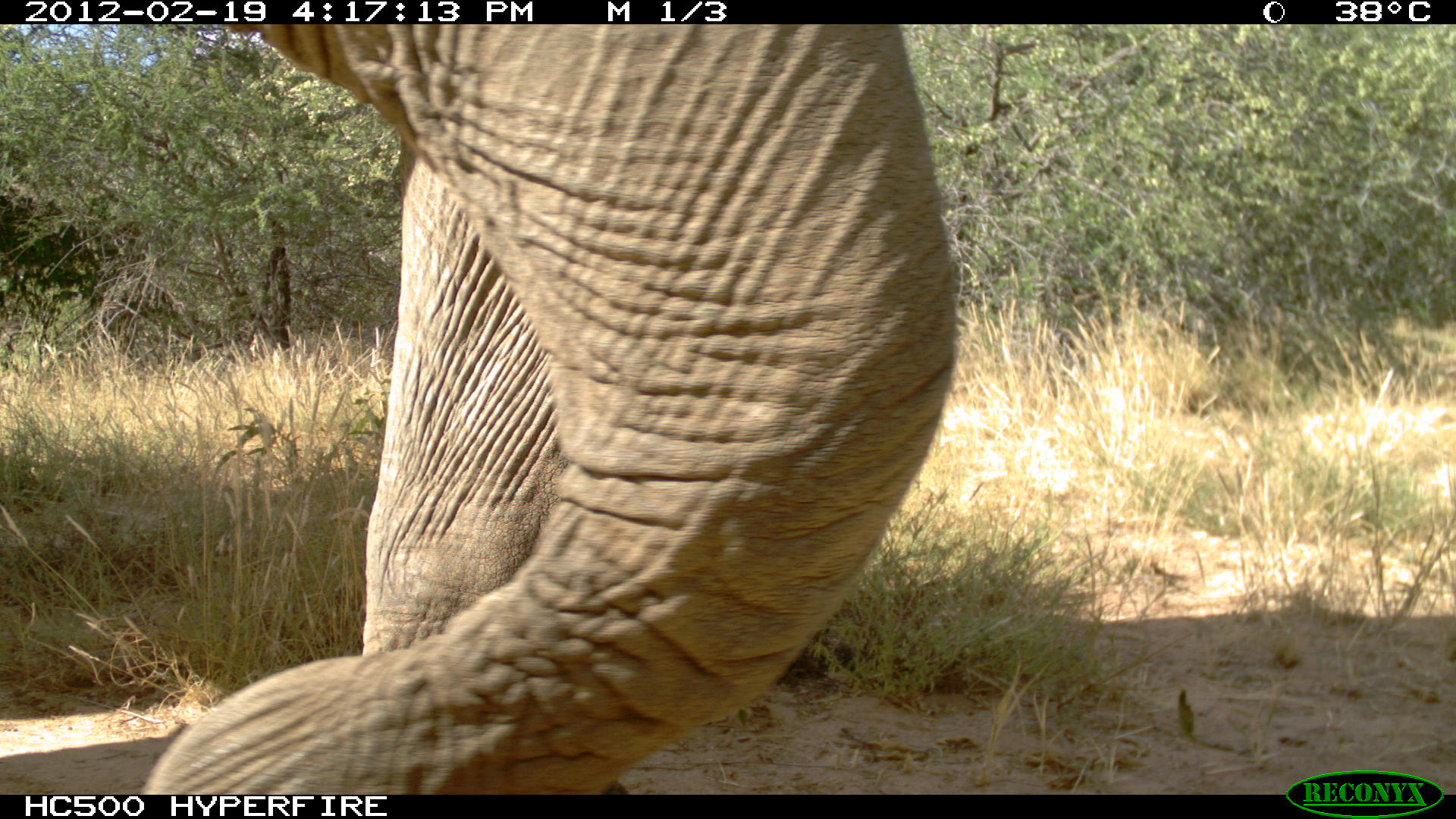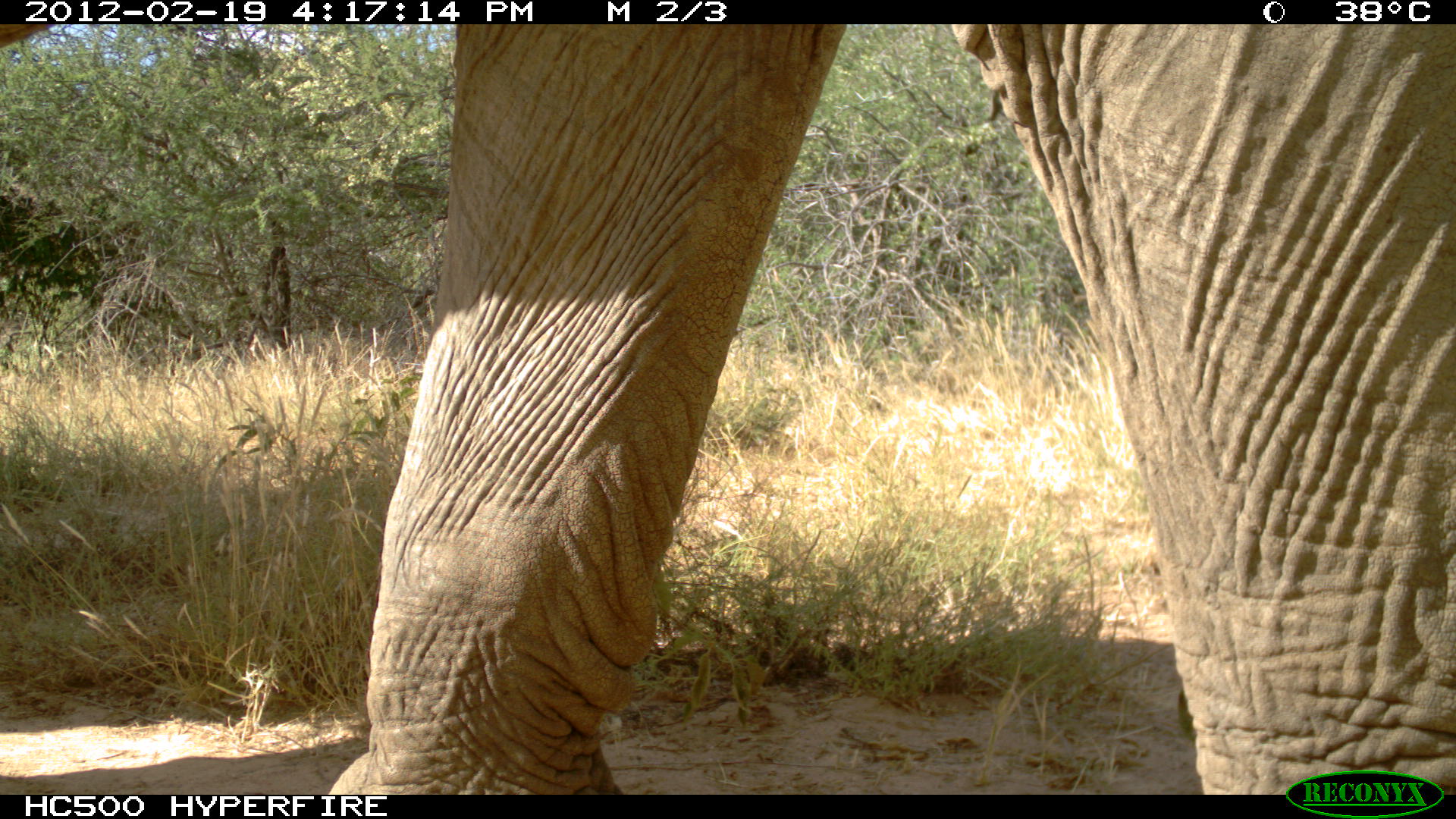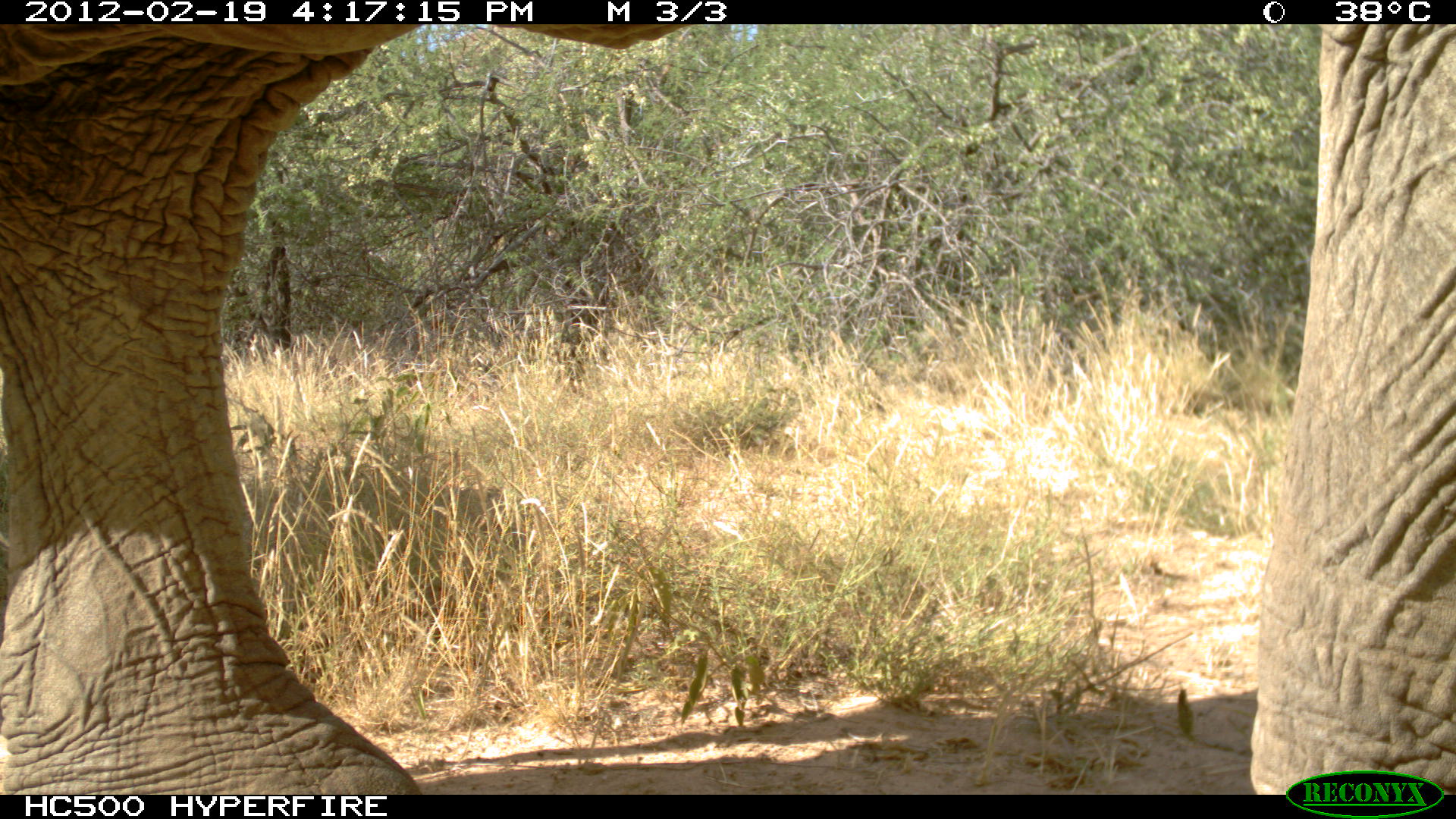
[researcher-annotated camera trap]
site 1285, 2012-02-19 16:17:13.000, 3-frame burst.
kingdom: Animalia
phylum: Chordata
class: Mammalia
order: Proboscidea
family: Elephantidae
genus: Loxodonta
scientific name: Loxodonta africana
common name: african bush elephant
Loxodonta africana (african bush elephant), count 1.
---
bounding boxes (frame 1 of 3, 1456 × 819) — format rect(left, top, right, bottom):
loxodonta africana: rect(127, 21, 960, 790)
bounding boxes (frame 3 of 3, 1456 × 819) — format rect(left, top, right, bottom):
loxodonta africana: rect(0, 22, 1456, 795)